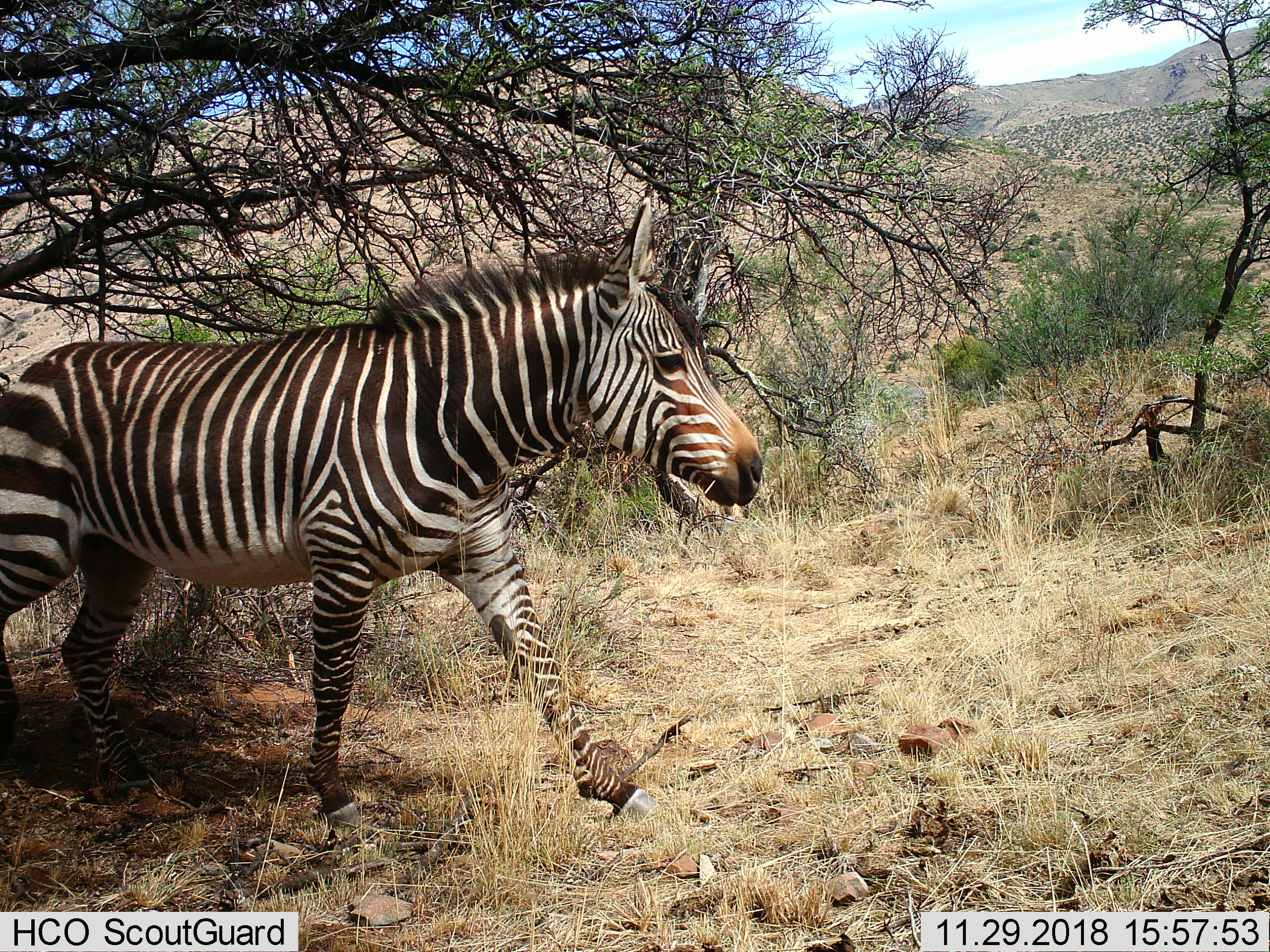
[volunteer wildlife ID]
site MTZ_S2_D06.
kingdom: Animalia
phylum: Chordata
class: Mammalia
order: Perissodactyla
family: Equidae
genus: Equus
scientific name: Equus zebra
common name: mountain zebra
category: zebramountain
Zebramountain (mountain zebra) (Equus zebra), count 1. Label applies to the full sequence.